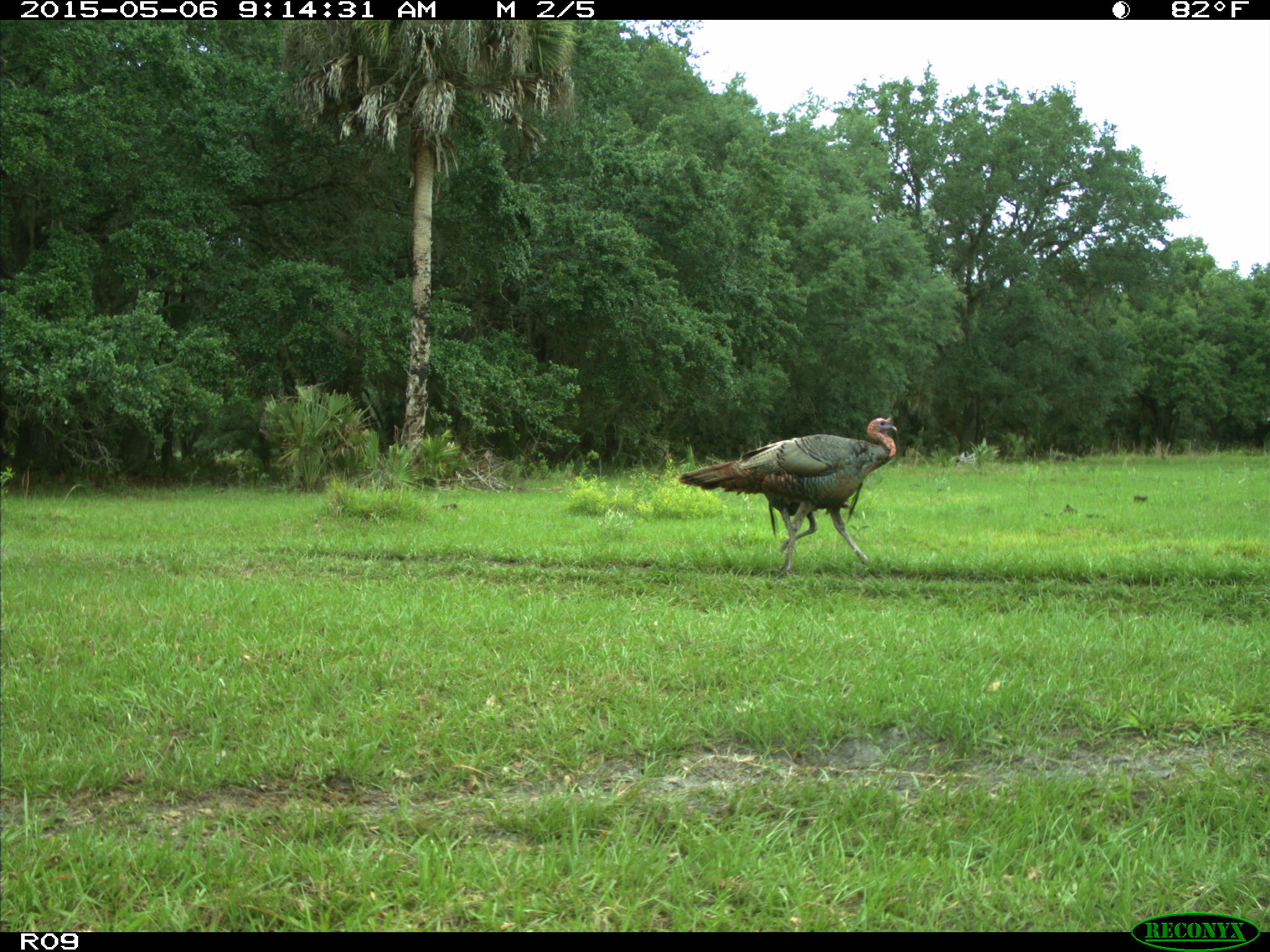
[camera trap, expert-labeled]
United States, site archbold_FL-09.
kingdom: Animalia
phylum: Chordata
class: Aves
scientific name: Aves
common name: birds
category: unidentified bird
Unidentified bird (birds) (Aves).